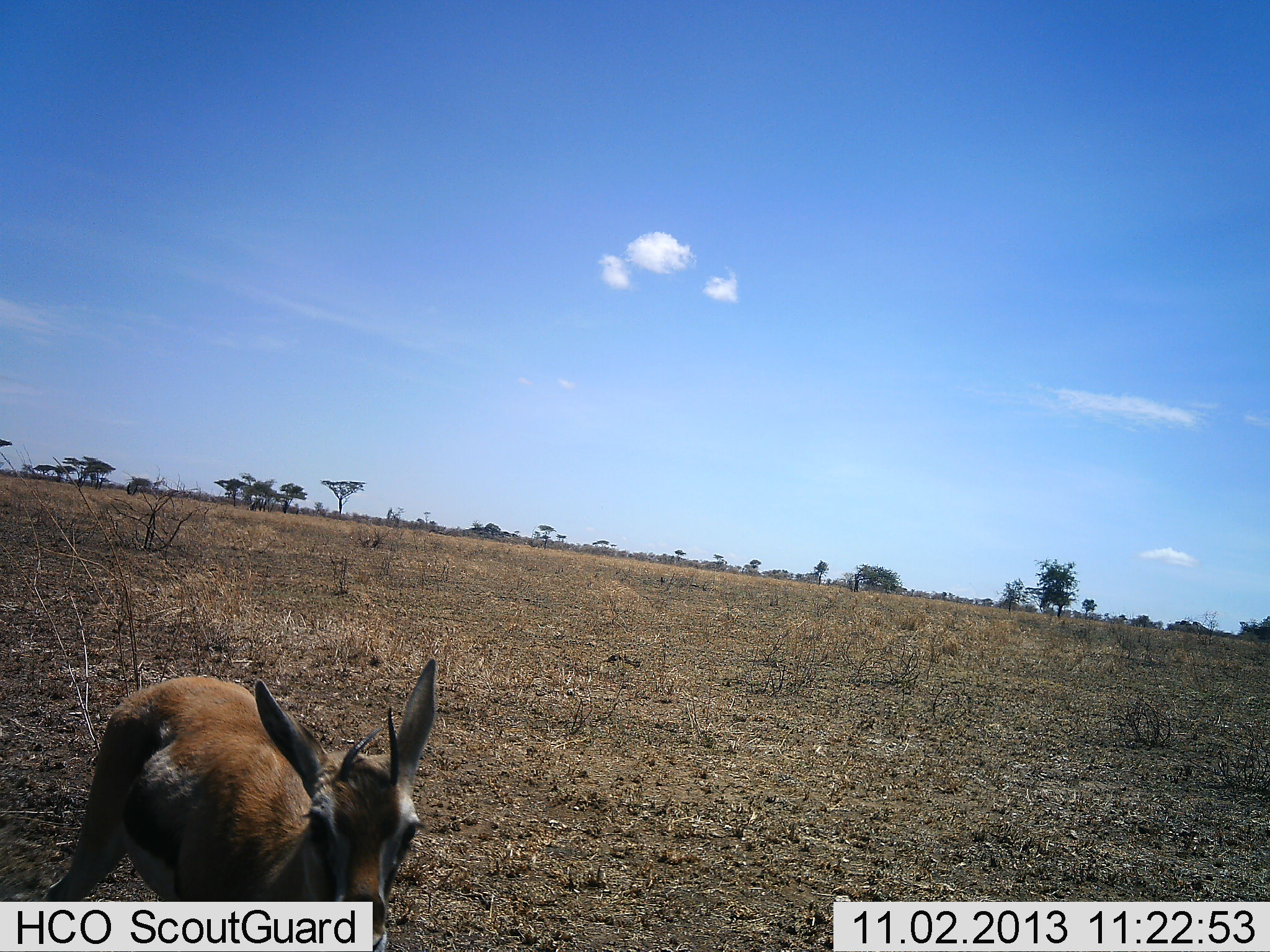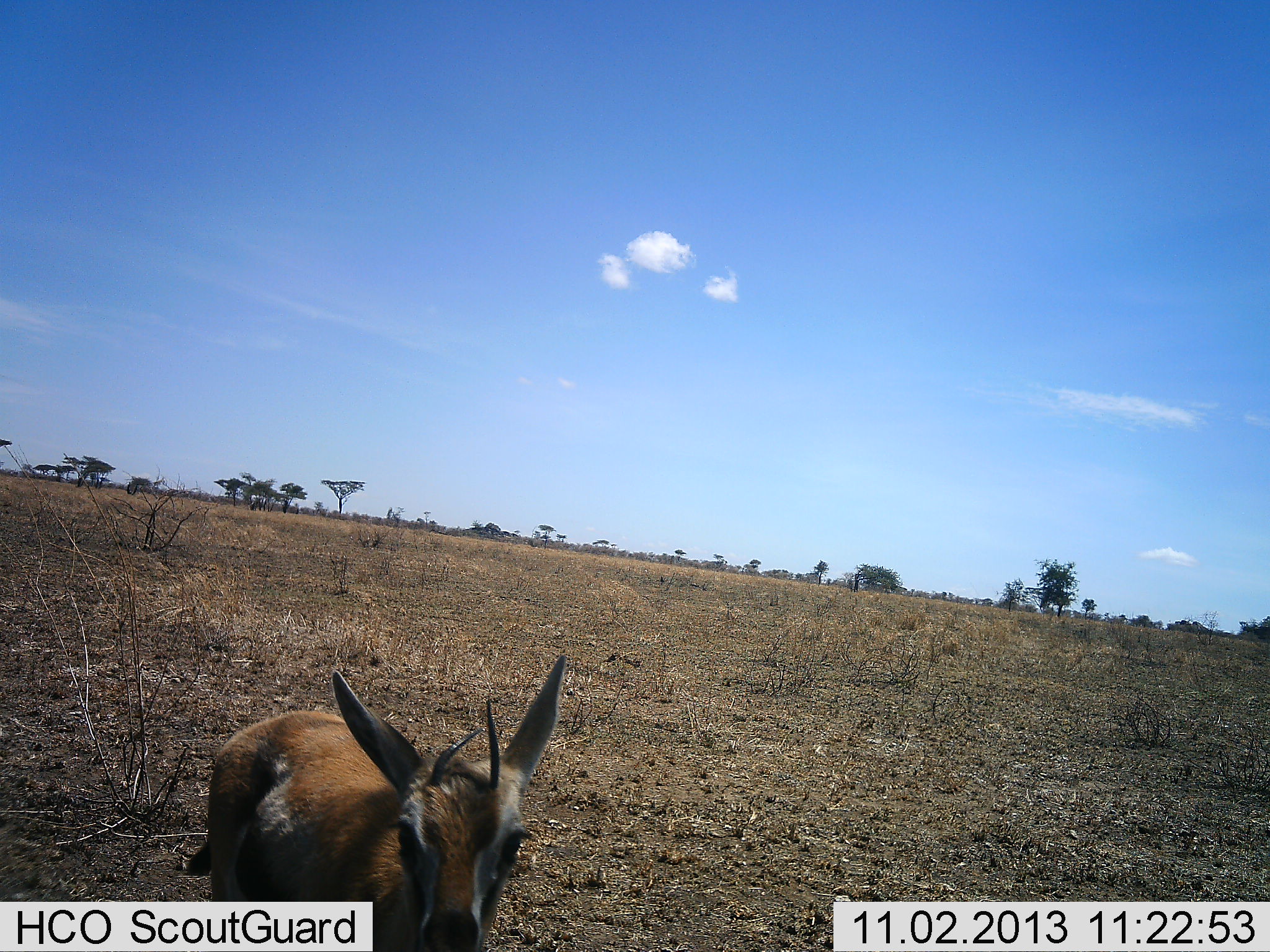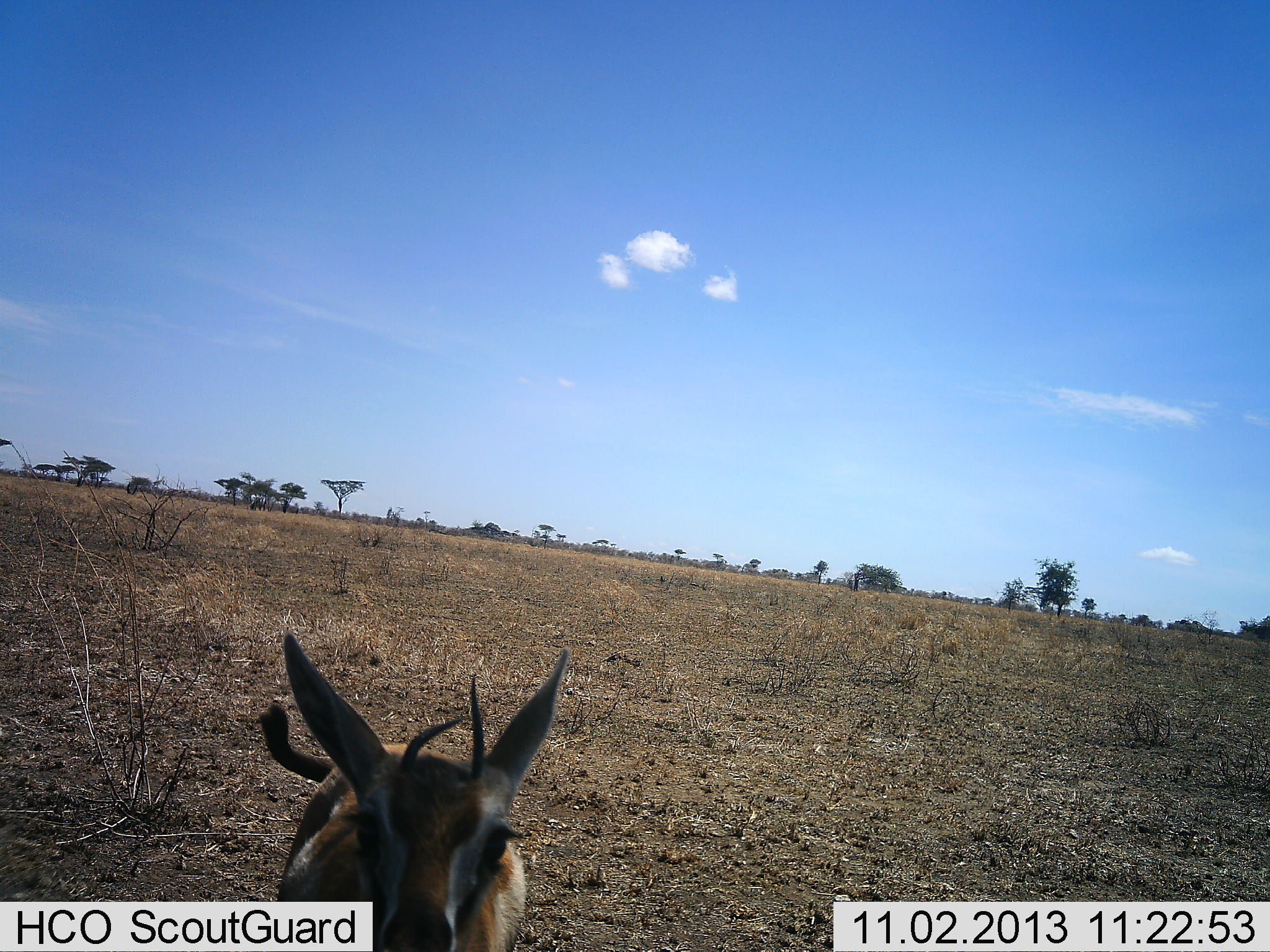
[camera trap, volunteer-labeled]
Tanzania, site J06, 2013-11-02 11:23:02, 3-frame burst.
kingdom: Animalia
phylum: Chordata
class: Mammalia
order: Artiodactyla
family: Bovidae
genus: Eudorcas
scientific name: Eudorcas thomsonii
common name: thomson's gazelle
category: gazellethomsons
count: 1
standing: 35%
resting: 0%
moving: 60%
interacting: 5%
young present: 10%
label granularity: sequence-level